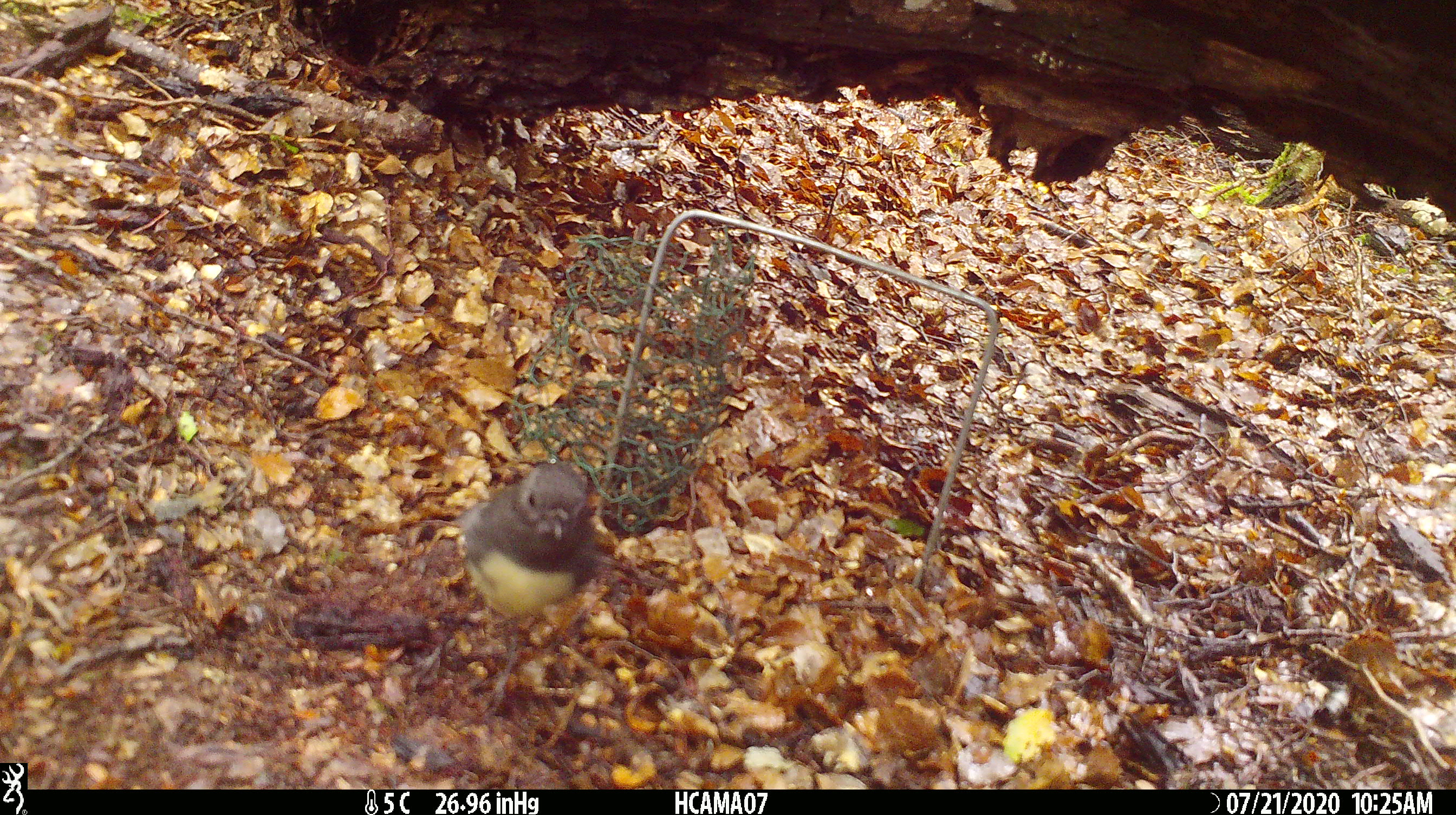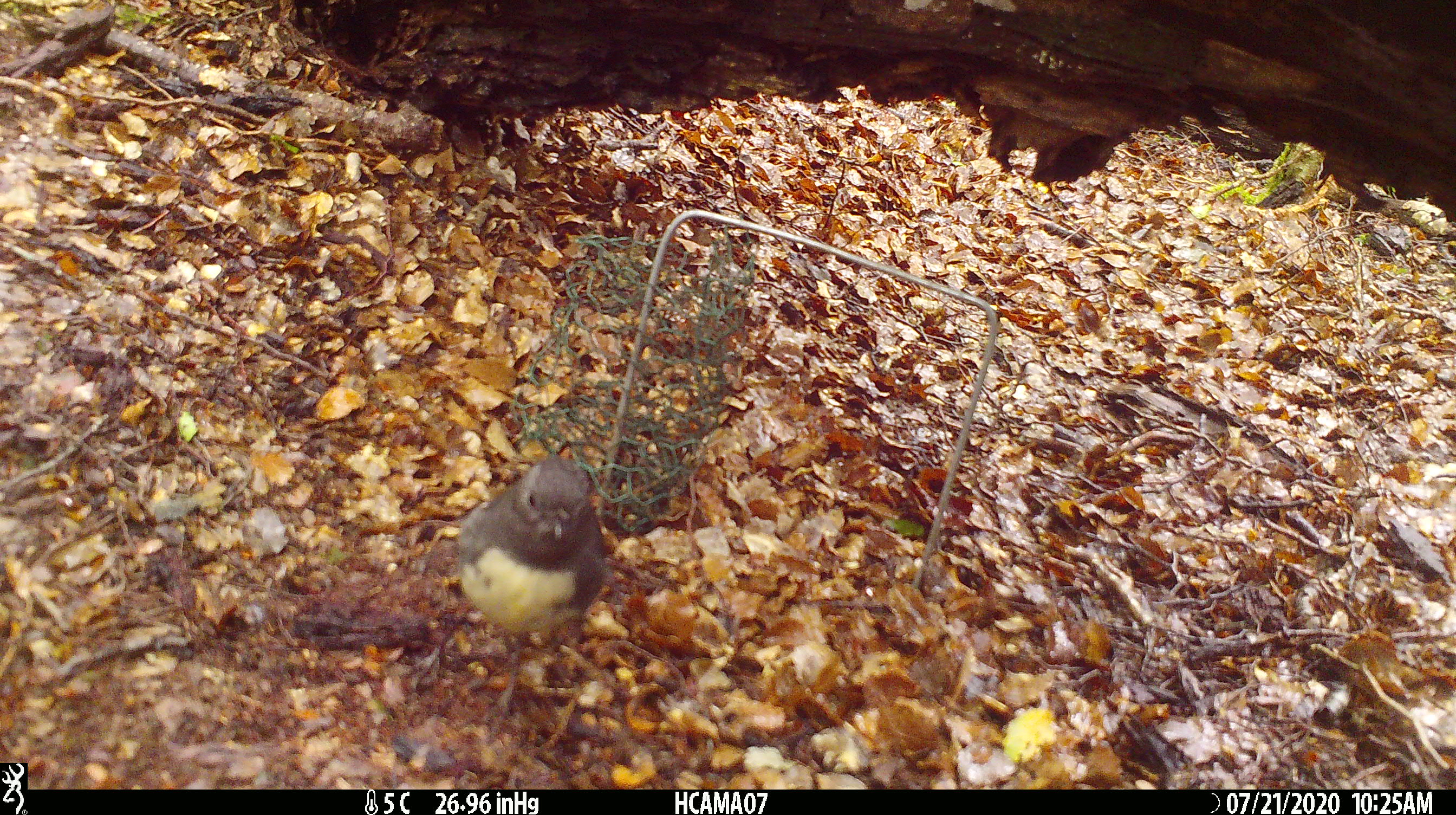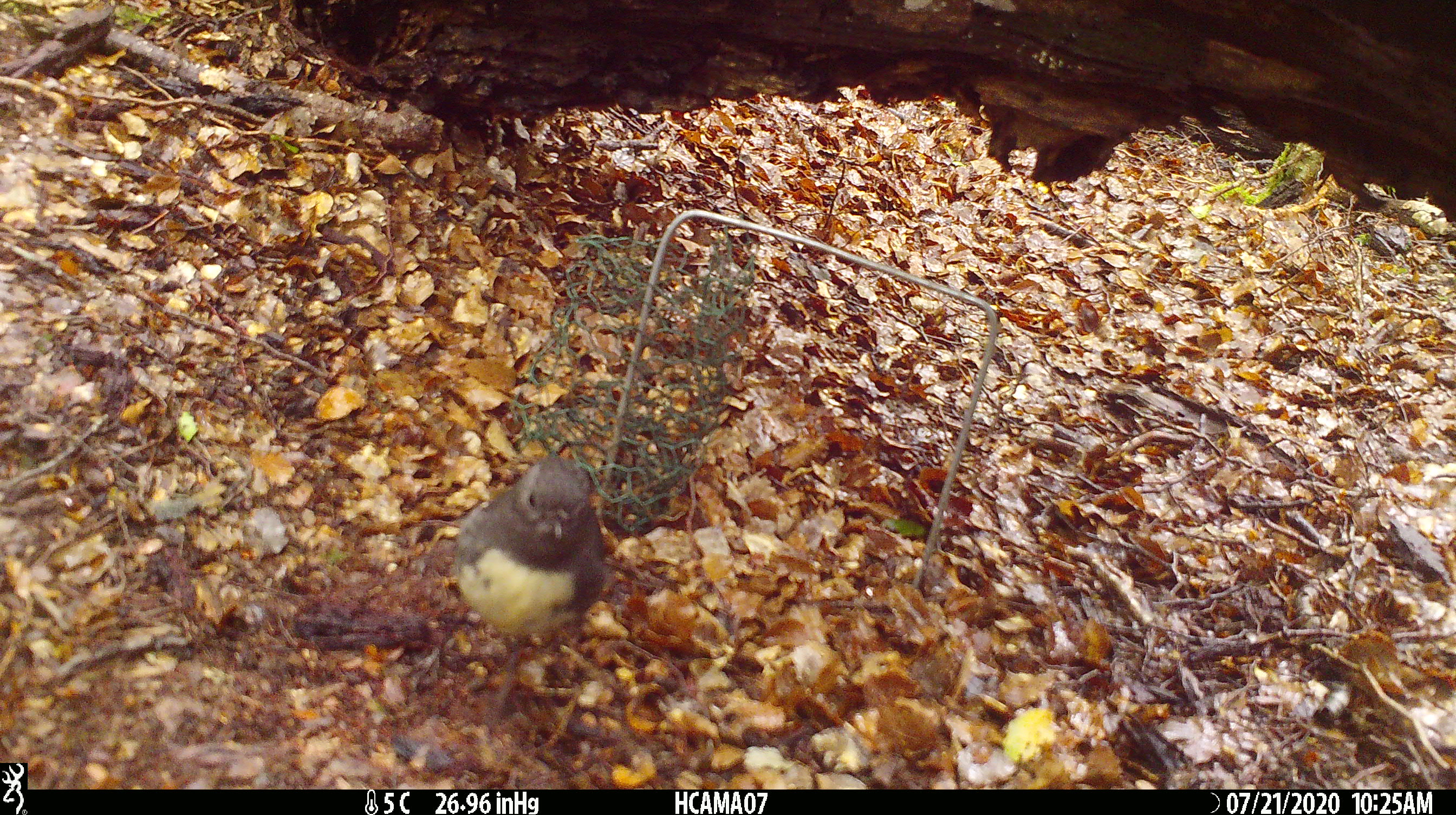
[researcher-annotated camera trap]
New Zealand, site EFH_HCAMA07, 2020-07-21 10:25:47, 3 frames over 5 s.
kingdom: Animalia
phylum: Chordata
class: Aves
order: Passeriformes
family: Petroicidae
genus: Petroica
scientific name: Petroica australis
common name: new zealand robin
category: robin